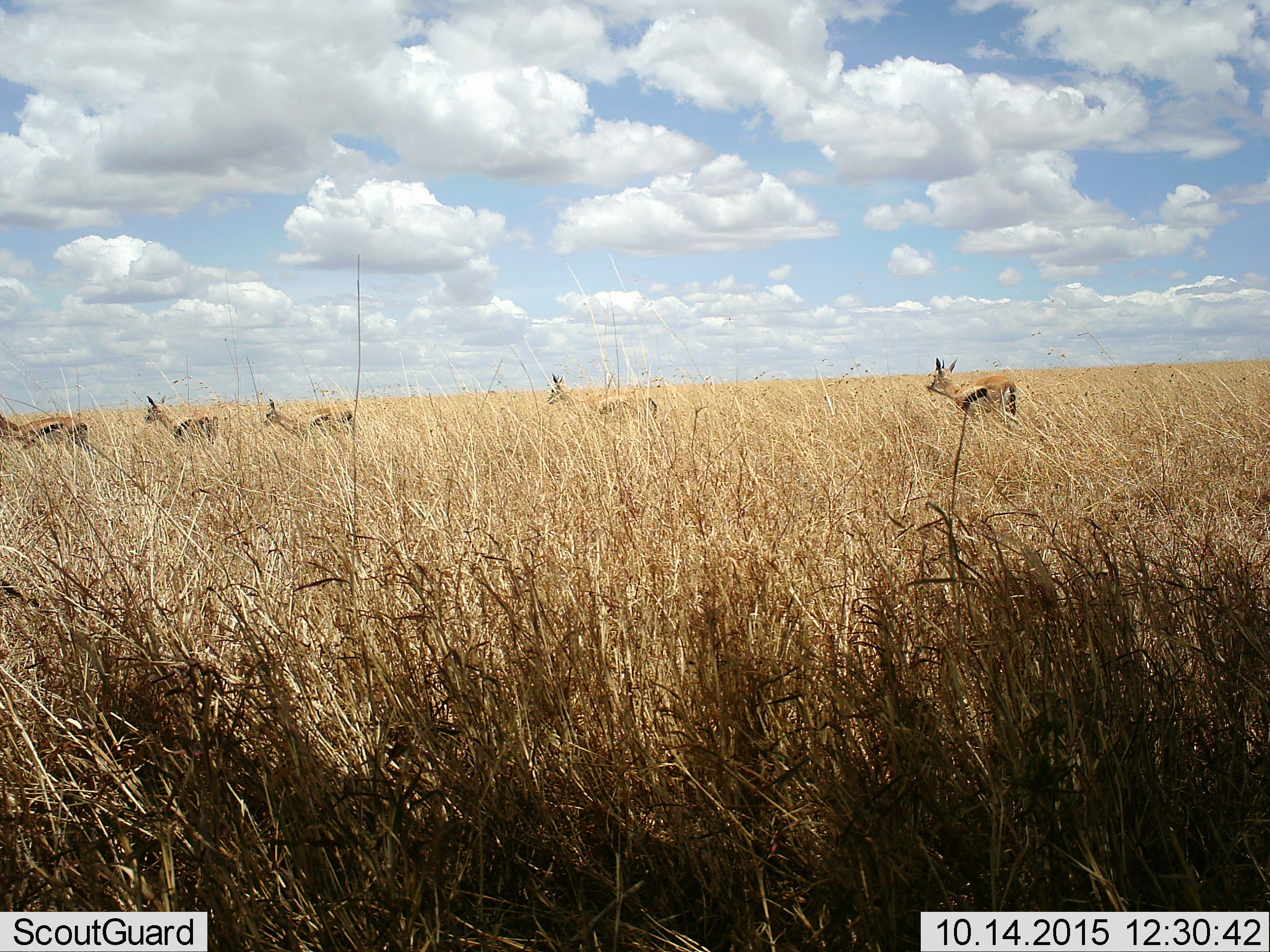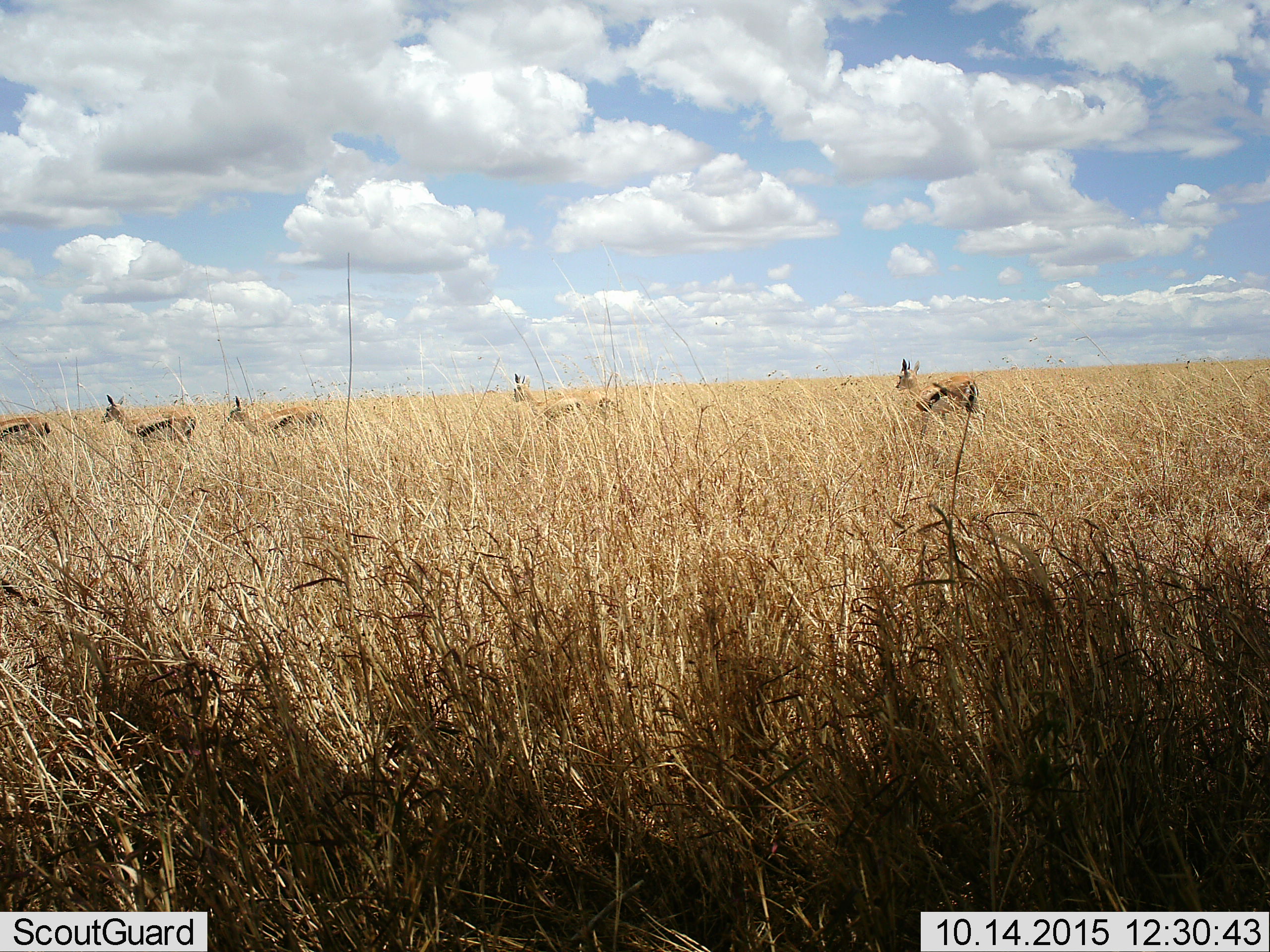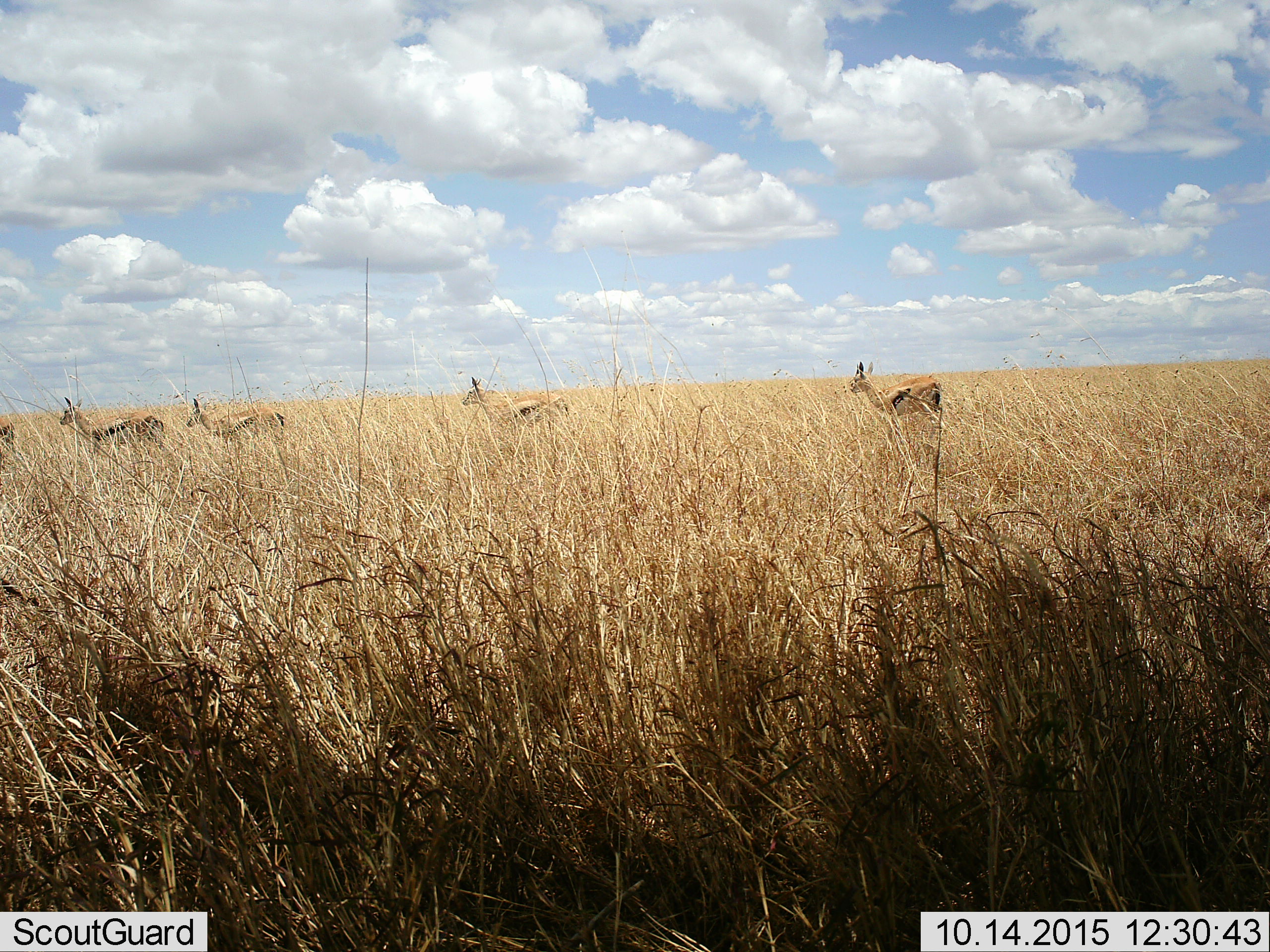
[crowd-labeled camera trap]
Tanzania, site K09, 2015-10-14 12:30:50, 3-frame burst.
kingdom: Animalia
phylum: Chordata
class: Mammalia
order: Artiodactyla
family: Bovidae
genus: Eudorcas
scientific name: Eudorcas thomsonii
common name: thomson's gazelle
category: gazellethomsons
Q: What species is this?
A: Gazellethomsons (thomson's gazelle) (Eudorcas thomsonii).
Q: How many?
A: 5.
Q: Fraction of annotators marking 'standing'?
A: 12%.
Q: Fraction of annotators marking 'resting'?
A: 0%.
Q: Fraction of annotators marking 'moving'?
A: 100%.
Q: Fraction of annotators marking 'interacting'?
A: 0%.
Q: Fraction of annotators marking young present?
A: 0%.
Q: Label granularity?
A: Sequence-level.